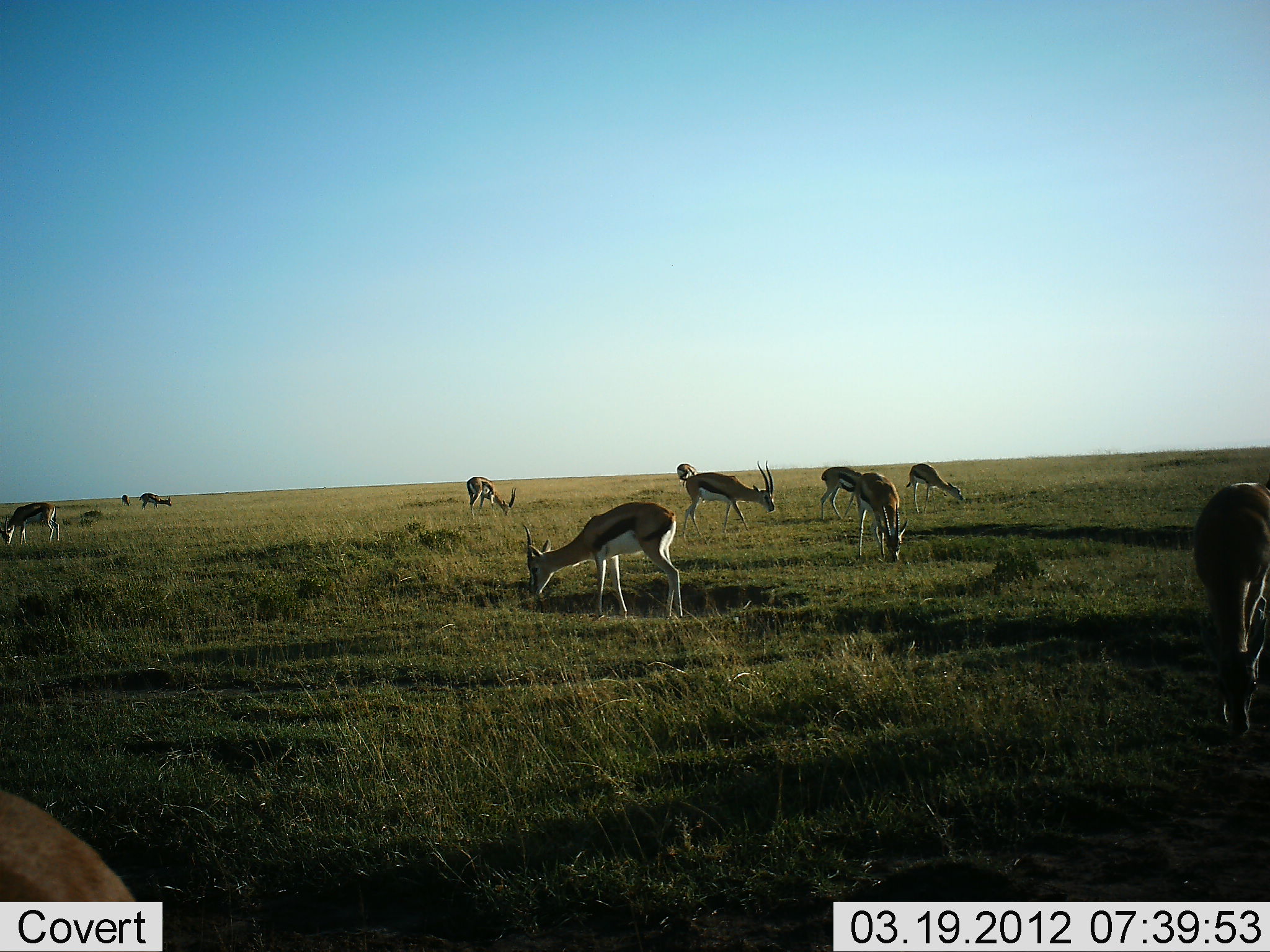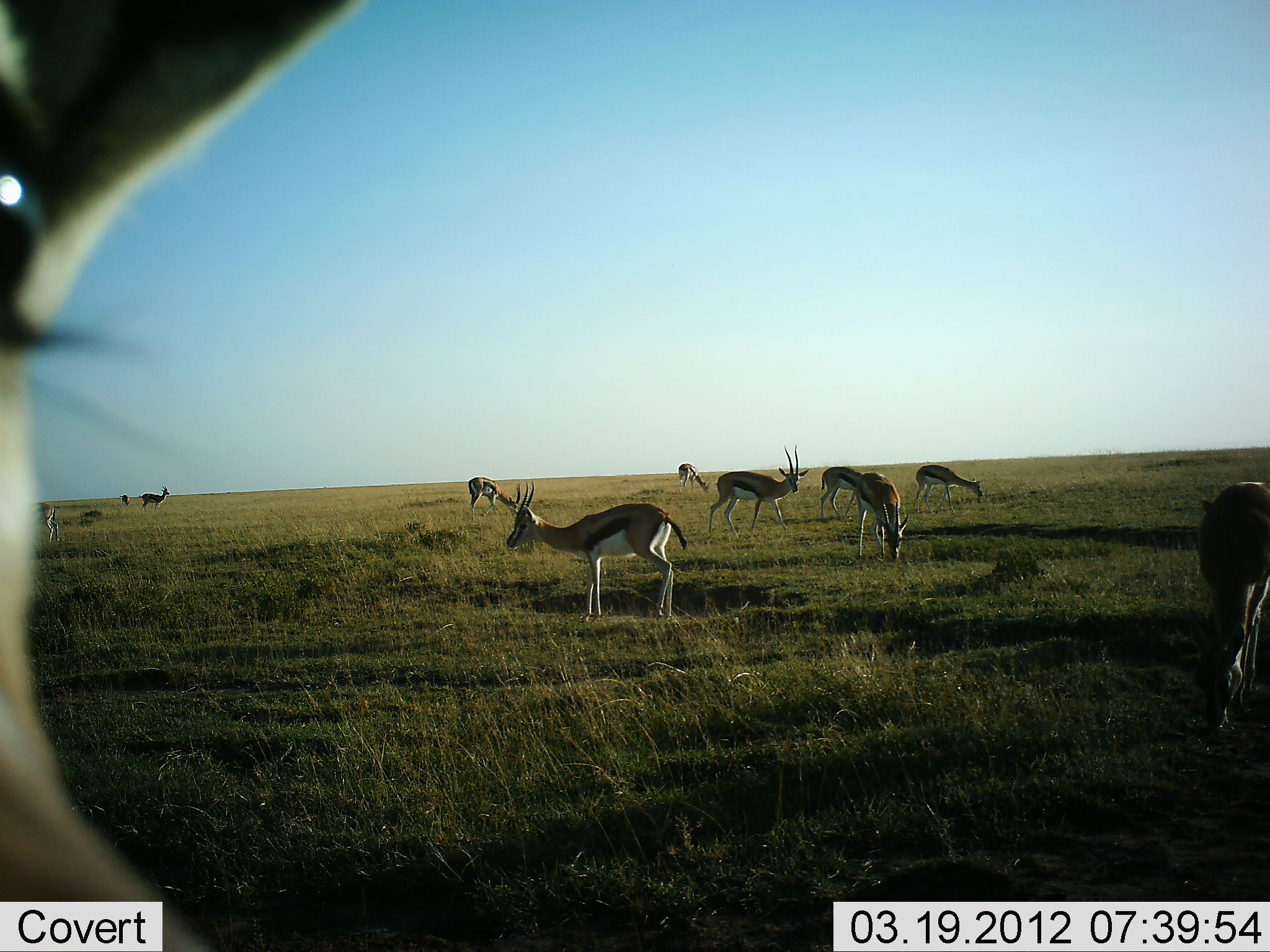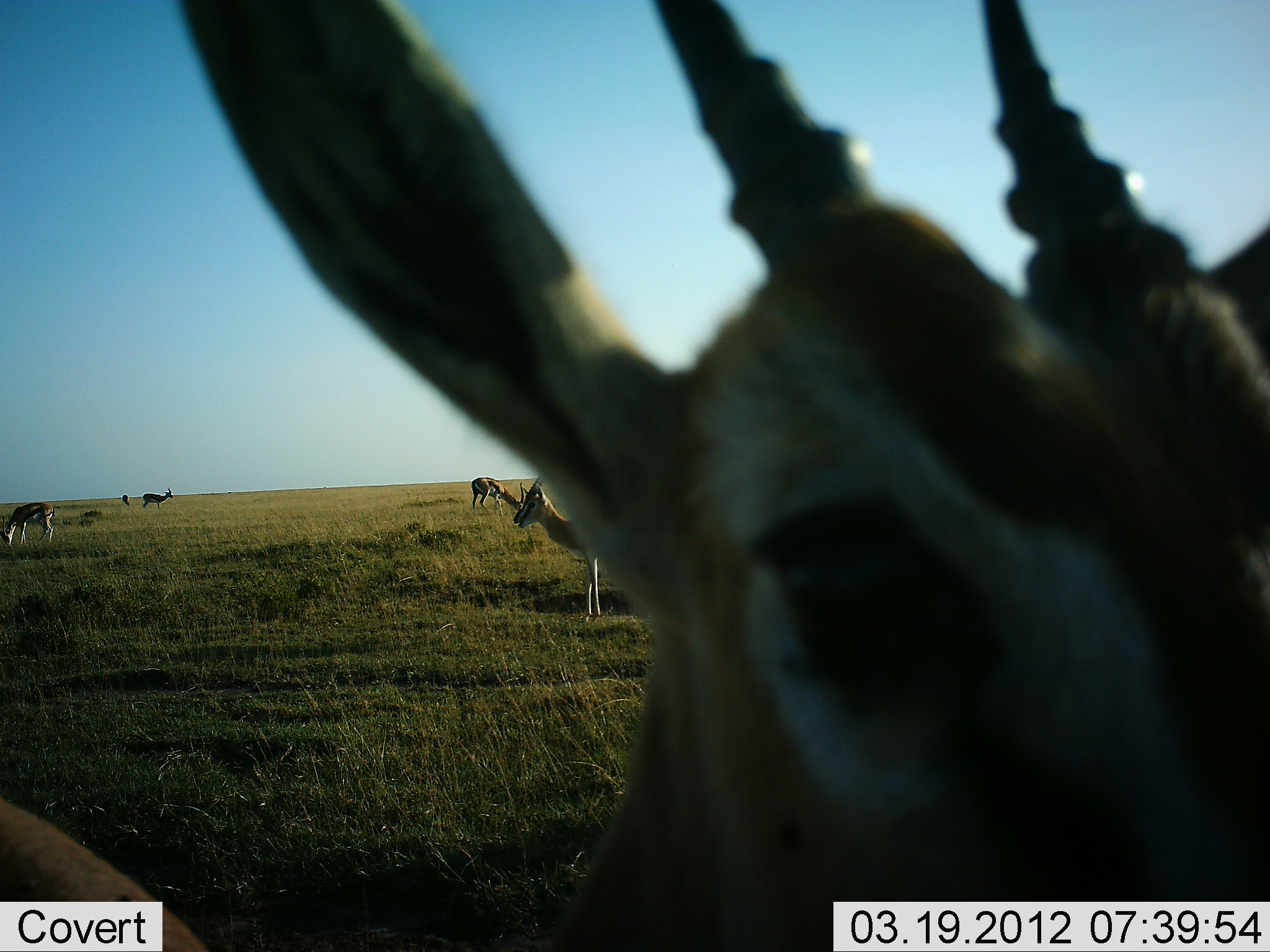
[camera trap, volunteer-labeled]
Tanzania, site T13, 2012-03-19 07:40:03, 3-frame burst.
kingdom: Animalia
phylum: Chordata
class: Mammalia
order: Artiodactyla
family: Bovidae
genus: Eudorcas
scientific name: Eudorcas thomsonii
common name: thomson's gazelle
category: gazellethomsons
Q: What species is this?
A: Gazellethomsons (thomson's gazelle) (Eudorcas thomsonii).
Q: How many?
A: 11-50.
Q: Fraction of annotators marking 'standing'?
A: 78%.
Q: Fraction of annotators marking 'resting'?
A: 6%.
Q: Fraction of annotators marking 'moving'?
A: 28%.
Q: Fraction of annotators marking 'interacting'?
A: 6%.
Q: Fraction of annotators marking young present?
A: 0%.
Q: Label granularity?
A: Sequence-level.